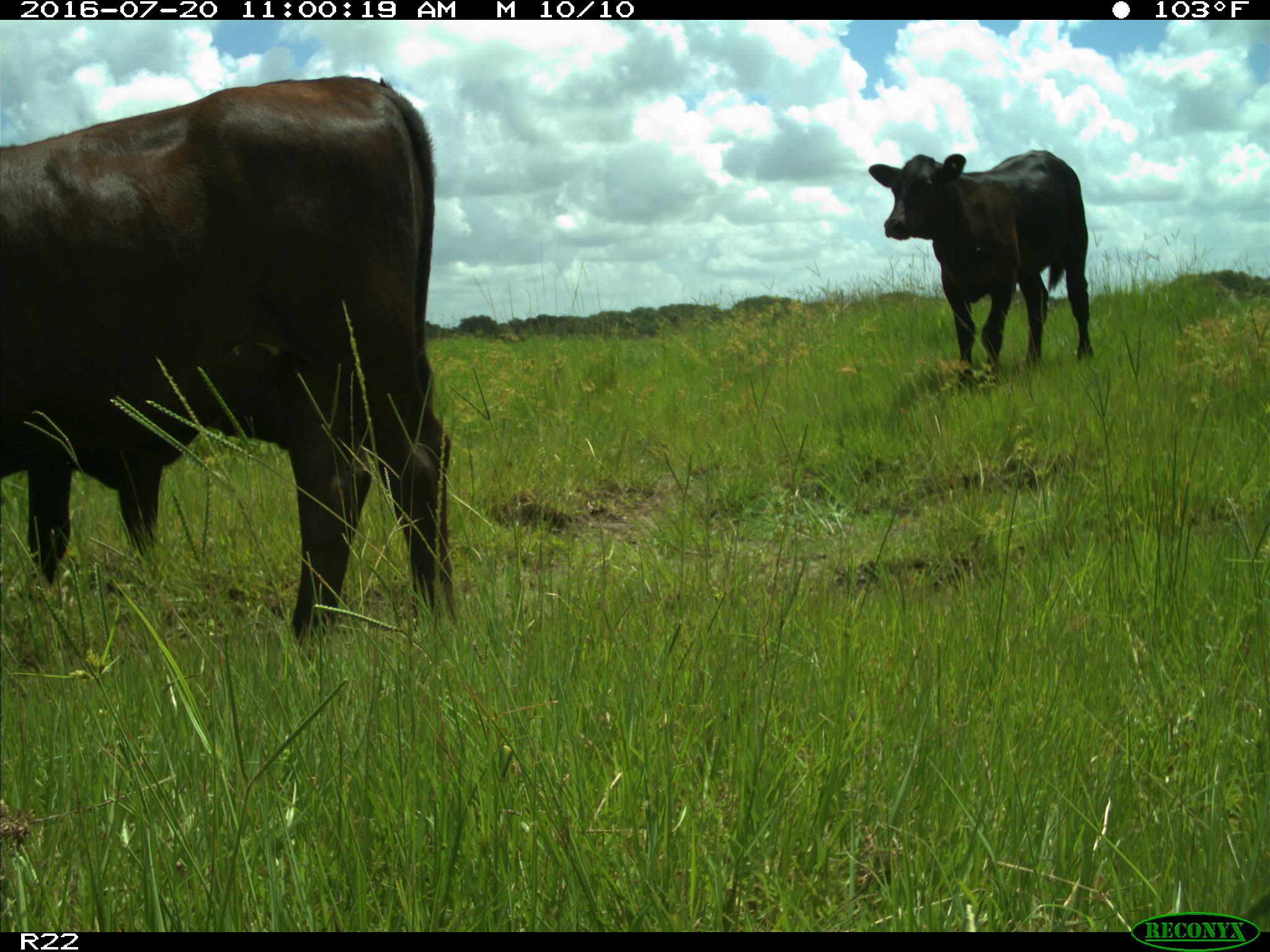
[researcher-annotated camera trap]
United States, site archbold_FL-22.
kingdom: Animalia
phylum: Chordata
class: Mammalia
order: Artiodactyla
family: Bovidae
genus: Bos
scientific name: Bos taurus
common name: domestic cow